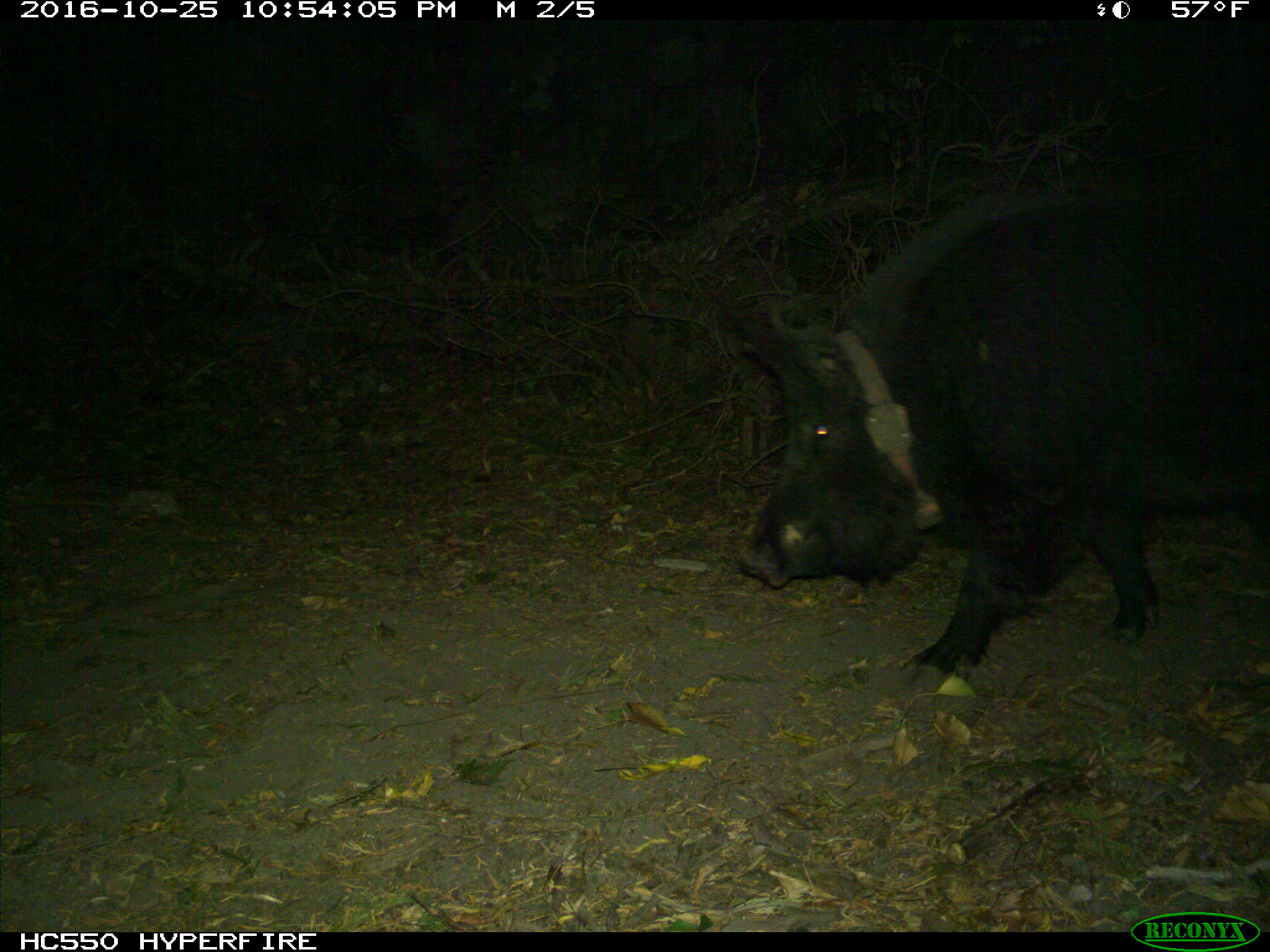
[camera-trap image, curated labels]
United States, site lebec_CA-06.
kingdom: Animalia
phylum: Chordata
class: Mammalia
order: Artiodactyla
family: Suidae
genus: Sus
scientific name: Sus scrofa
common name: wild boar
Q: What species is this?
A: Sus scrofa (wild boar).